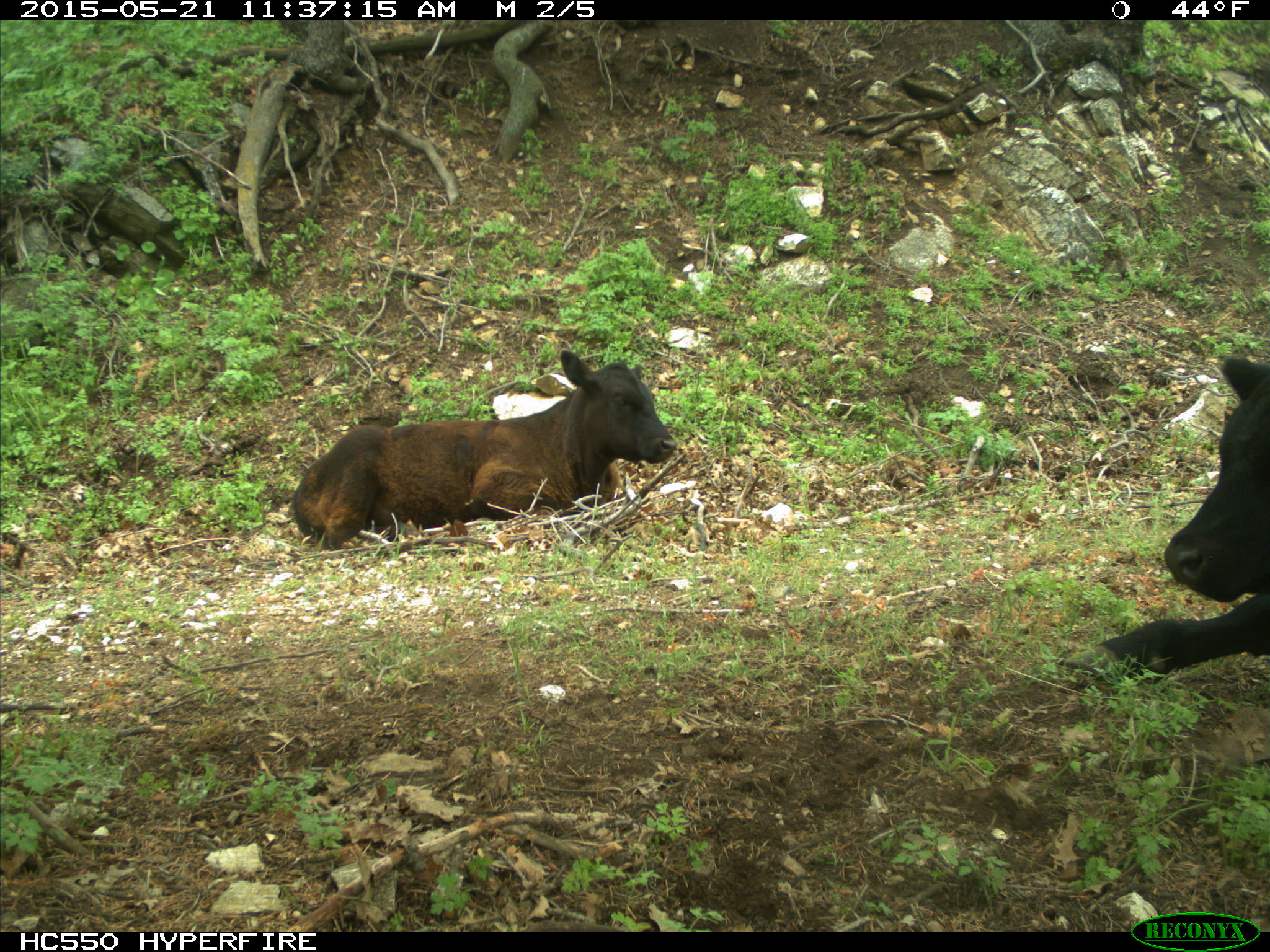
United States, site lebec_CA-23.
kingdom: Animalia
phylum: Chordata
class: Mammalia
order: Artiodactyla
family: Bovidae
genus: Bos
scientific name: Bos taurus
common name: domestic cow